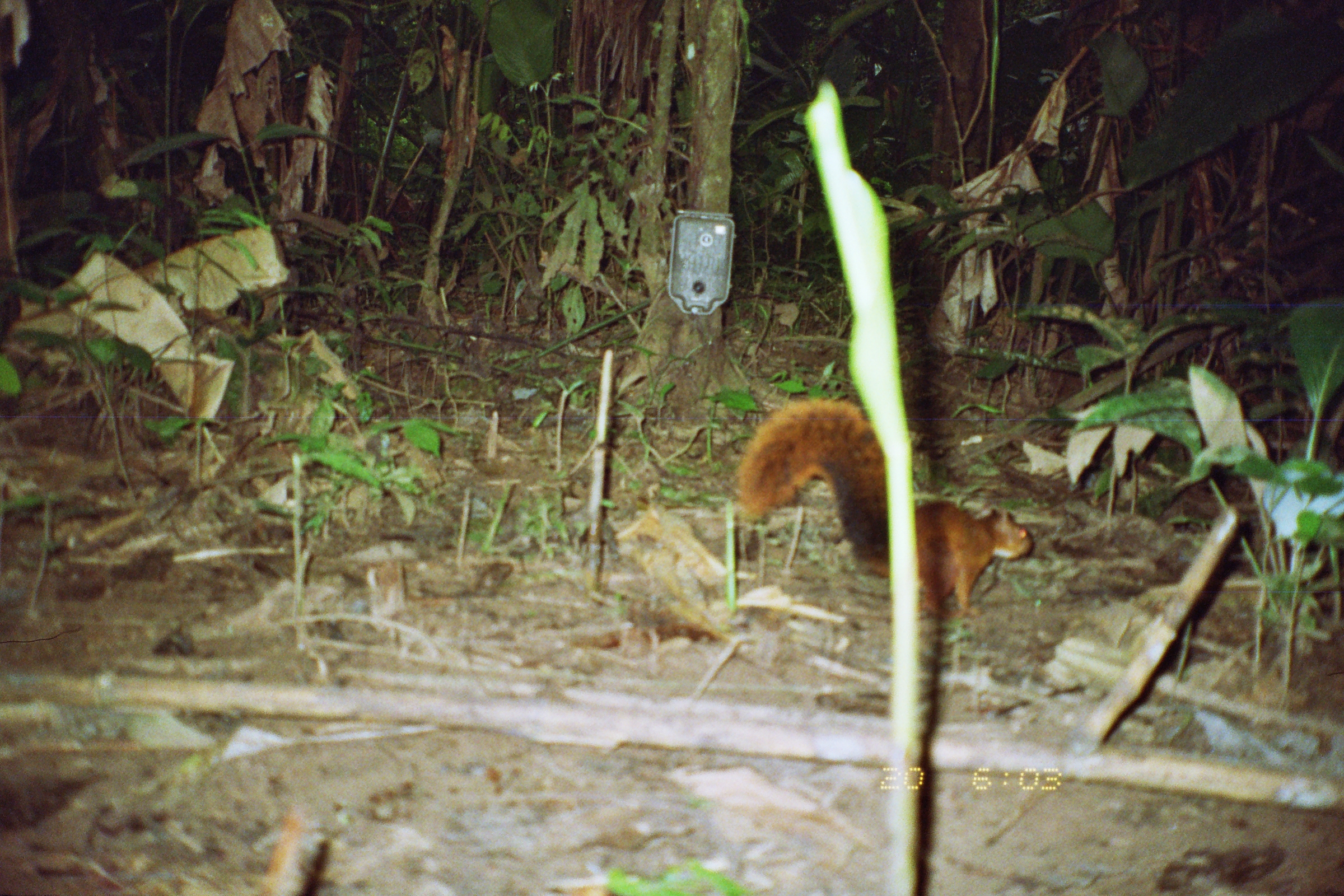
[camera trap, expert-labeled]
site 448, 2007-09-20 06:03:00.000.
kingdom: Animalia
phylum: Chordata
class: Mammalia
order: Rodentia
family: Sciuridae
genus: Sciurus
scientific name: Sciurus spadiceus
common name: southern amazon red squirrel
Sciurus spadiceus (southern amazon red squirrel).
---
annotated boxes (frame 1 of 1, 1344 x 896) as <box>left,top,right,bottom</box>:
sciurus spadiceus: <box>737,399,1034,621</box>